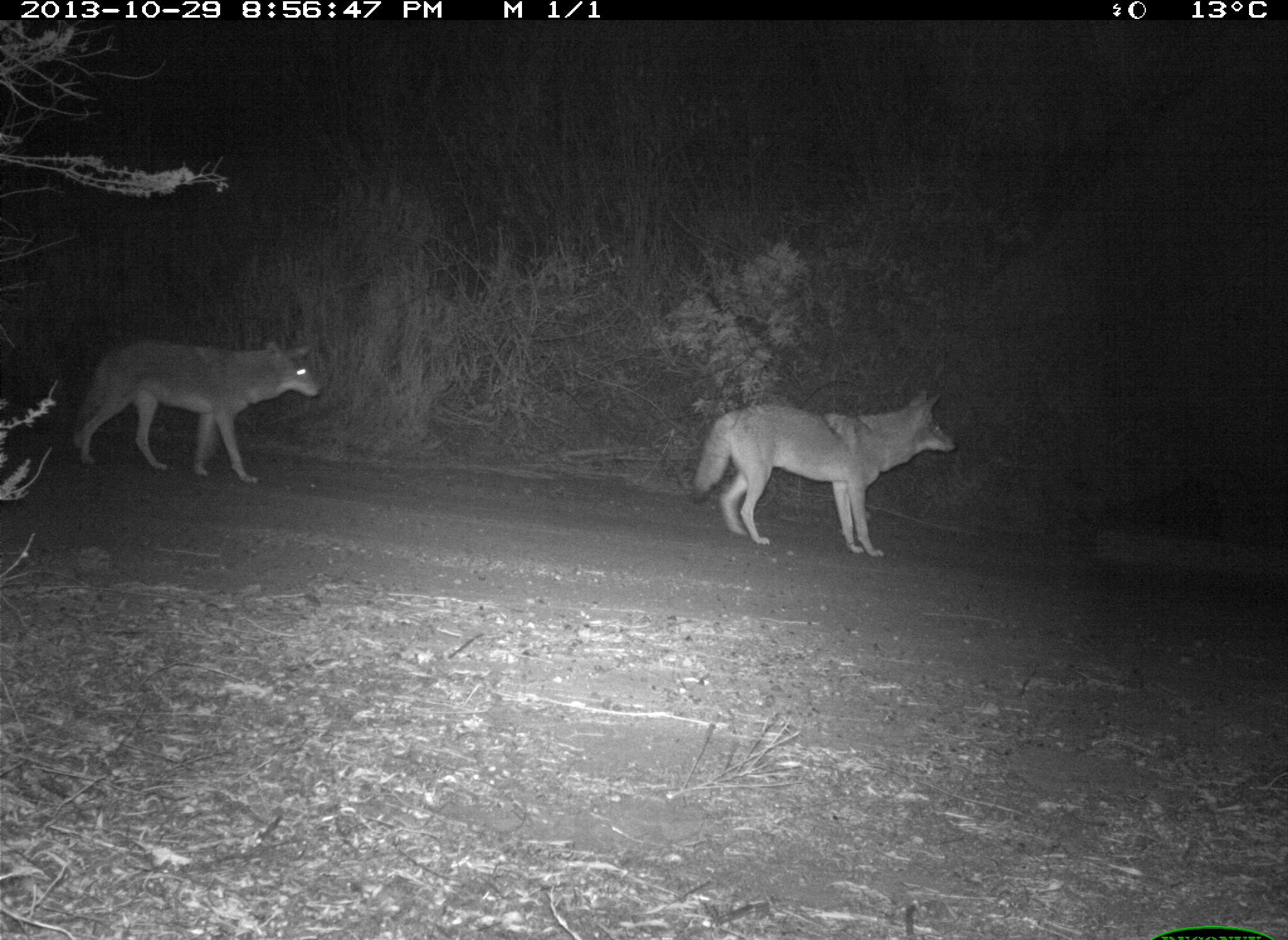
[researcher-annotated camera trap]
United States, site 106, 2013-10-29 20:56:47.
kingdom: Animalia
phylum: Chordata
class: Mammalia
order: Carnivora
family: Canidae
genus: Canis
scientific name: Canis latrans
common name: coyote